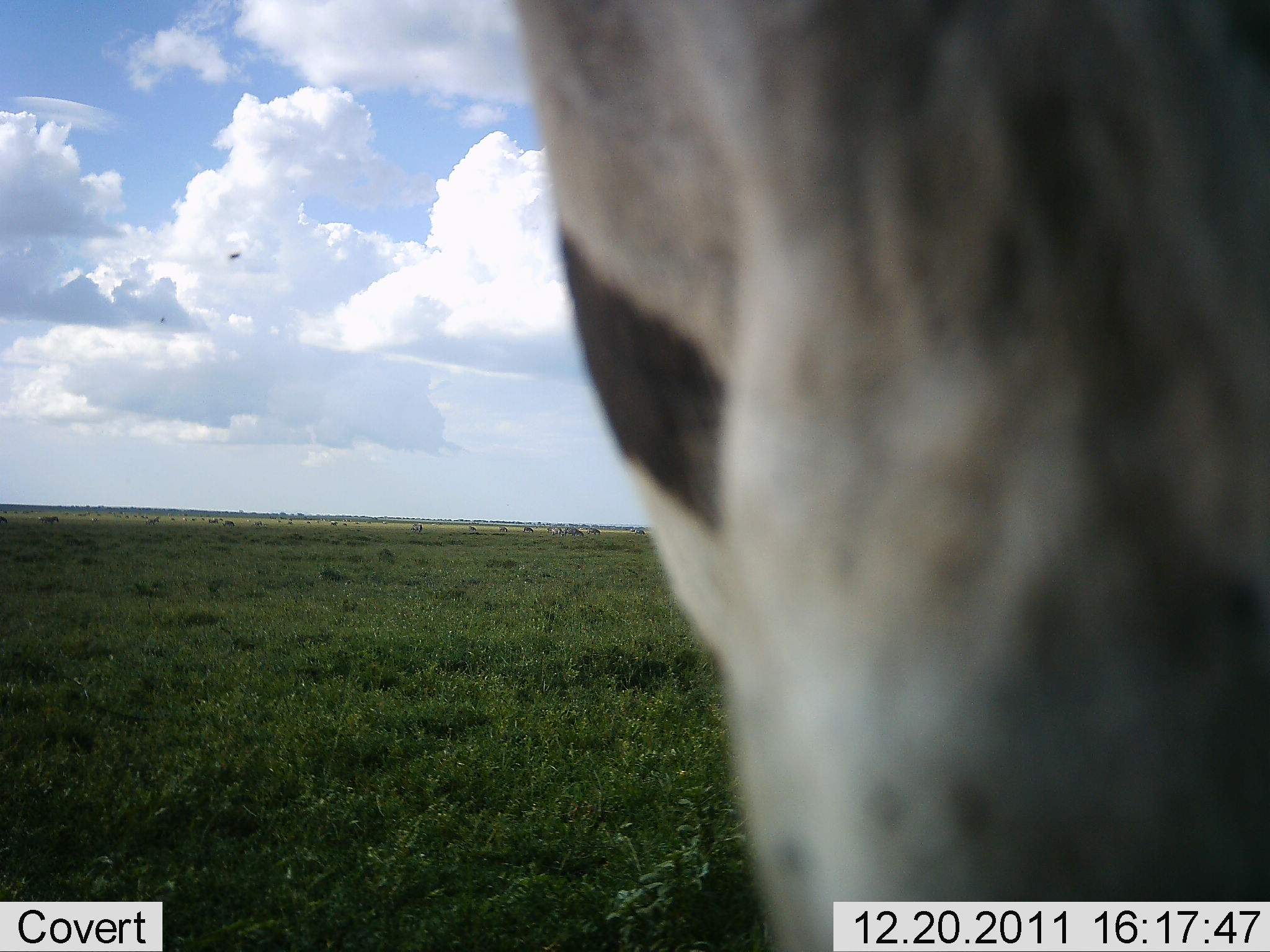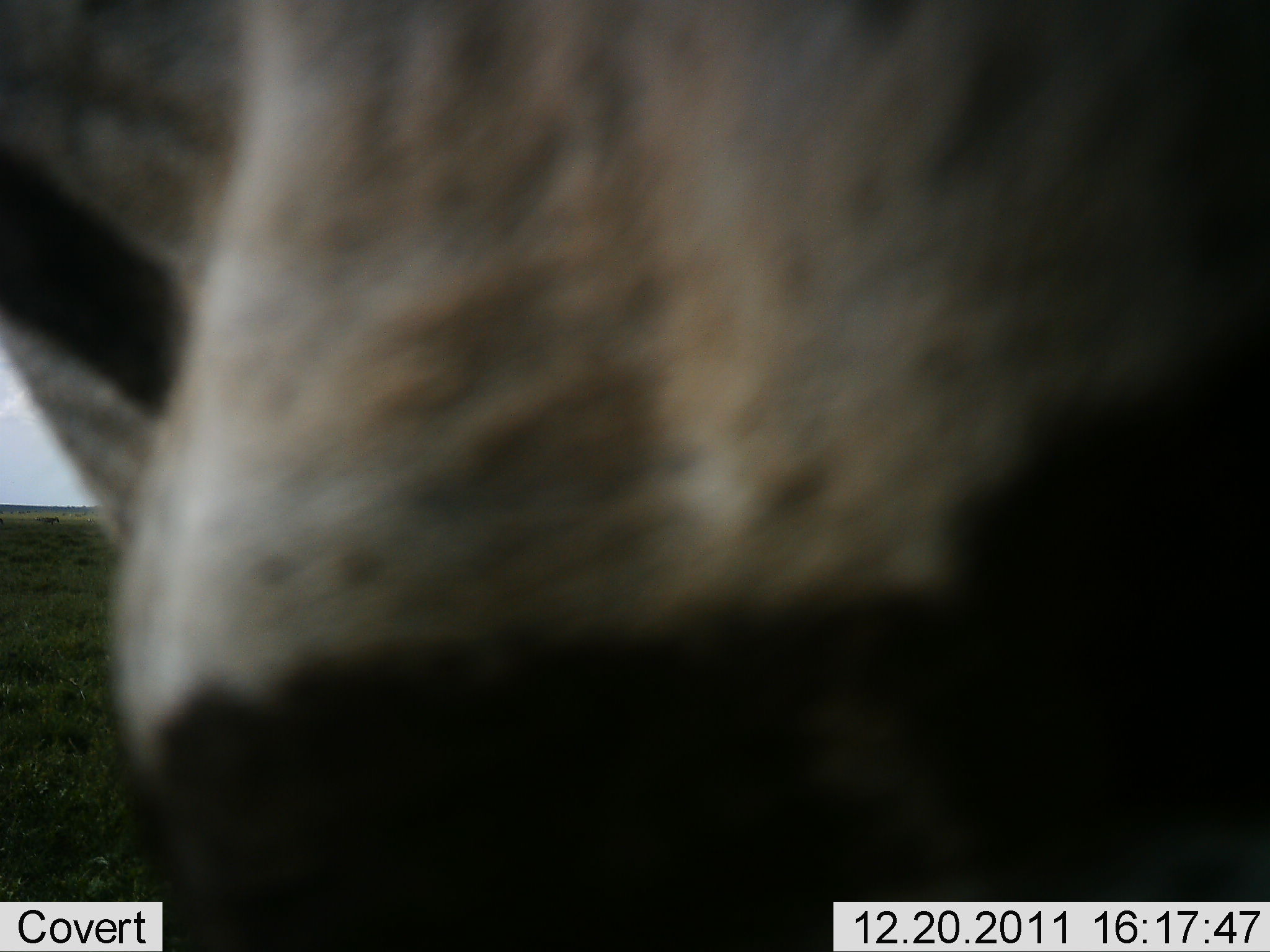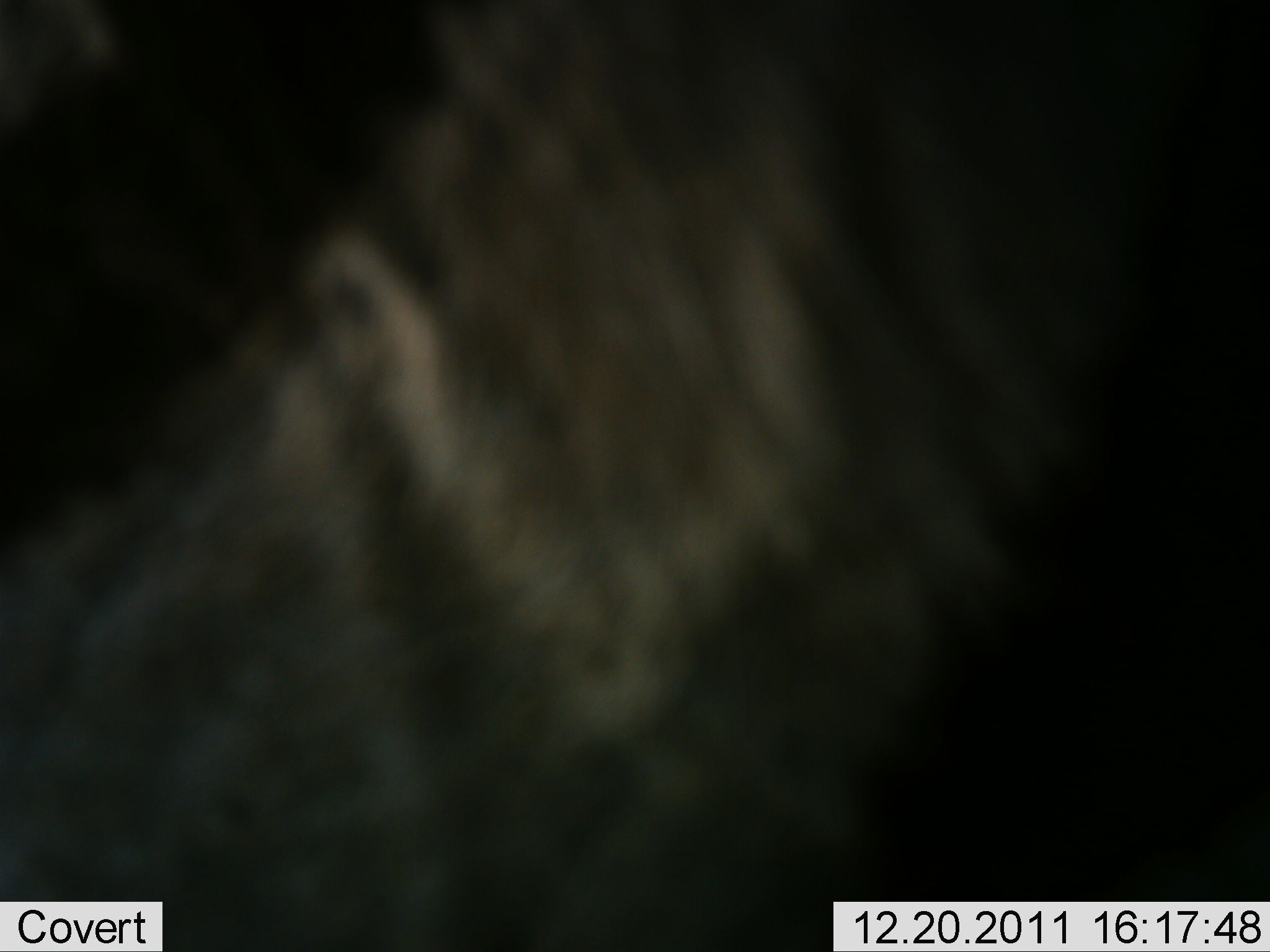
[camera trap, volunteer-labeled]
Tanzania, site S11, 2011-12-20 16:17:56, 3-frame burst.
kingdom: Animalia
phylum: Chordata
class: Mammalia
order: Perissodactyla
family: Equidae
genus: Equus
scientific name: Equus quagga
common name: plains zebra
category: zebra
Zebra (plains zebra) (Equus quagga), count 1. Behavior (volunteer vote fractions): standing 14%, resting 0%, moving 57%, interacting 29%. Young present (vote fraction): 0%. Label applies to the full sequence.